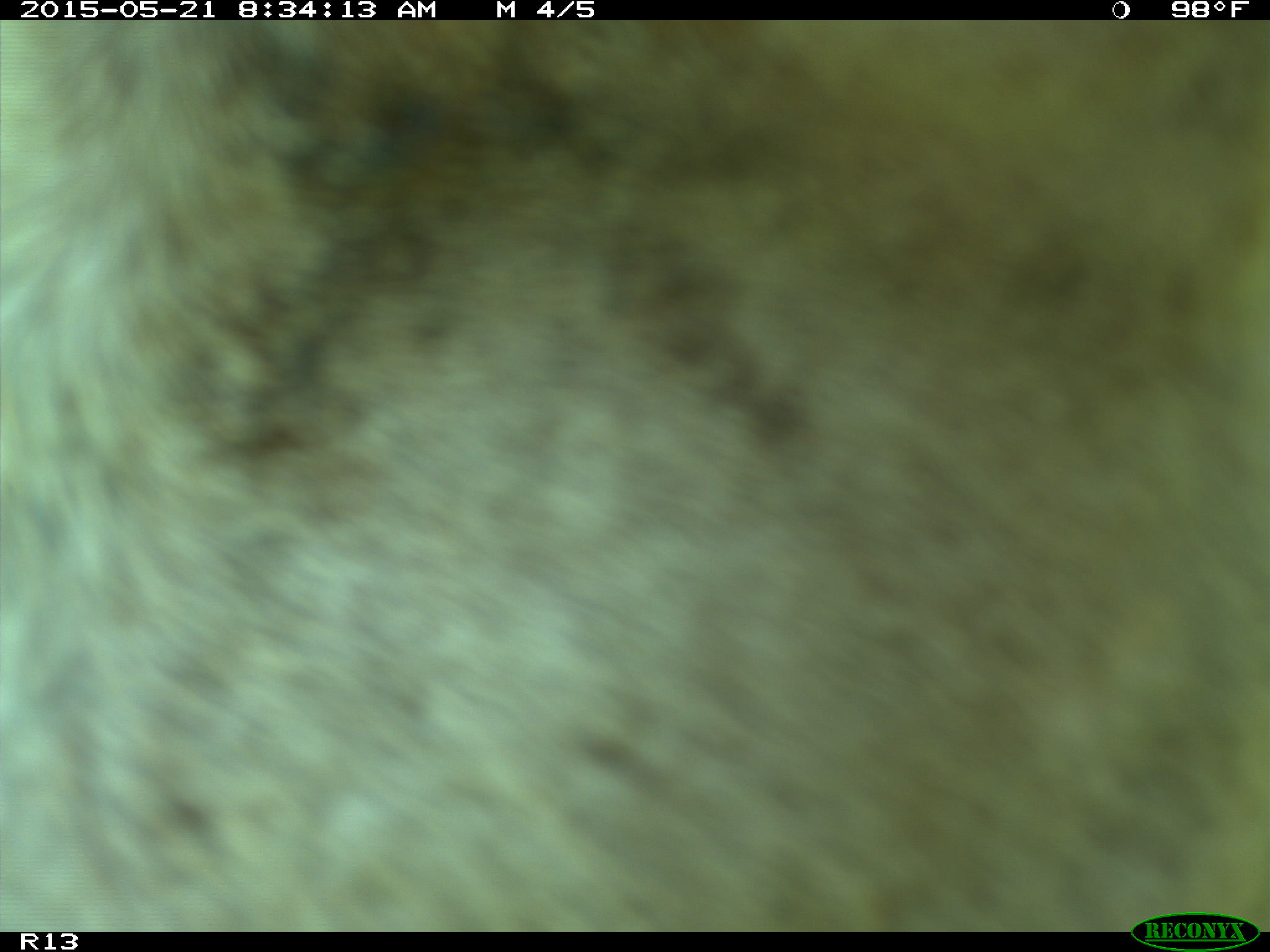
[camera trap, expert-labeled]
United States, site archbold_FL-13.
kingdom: Animalia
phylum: Chordata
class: Mammalia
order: Artiodactyla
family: Bovidae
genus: Bos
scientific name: Bos taurus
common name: domestic cow